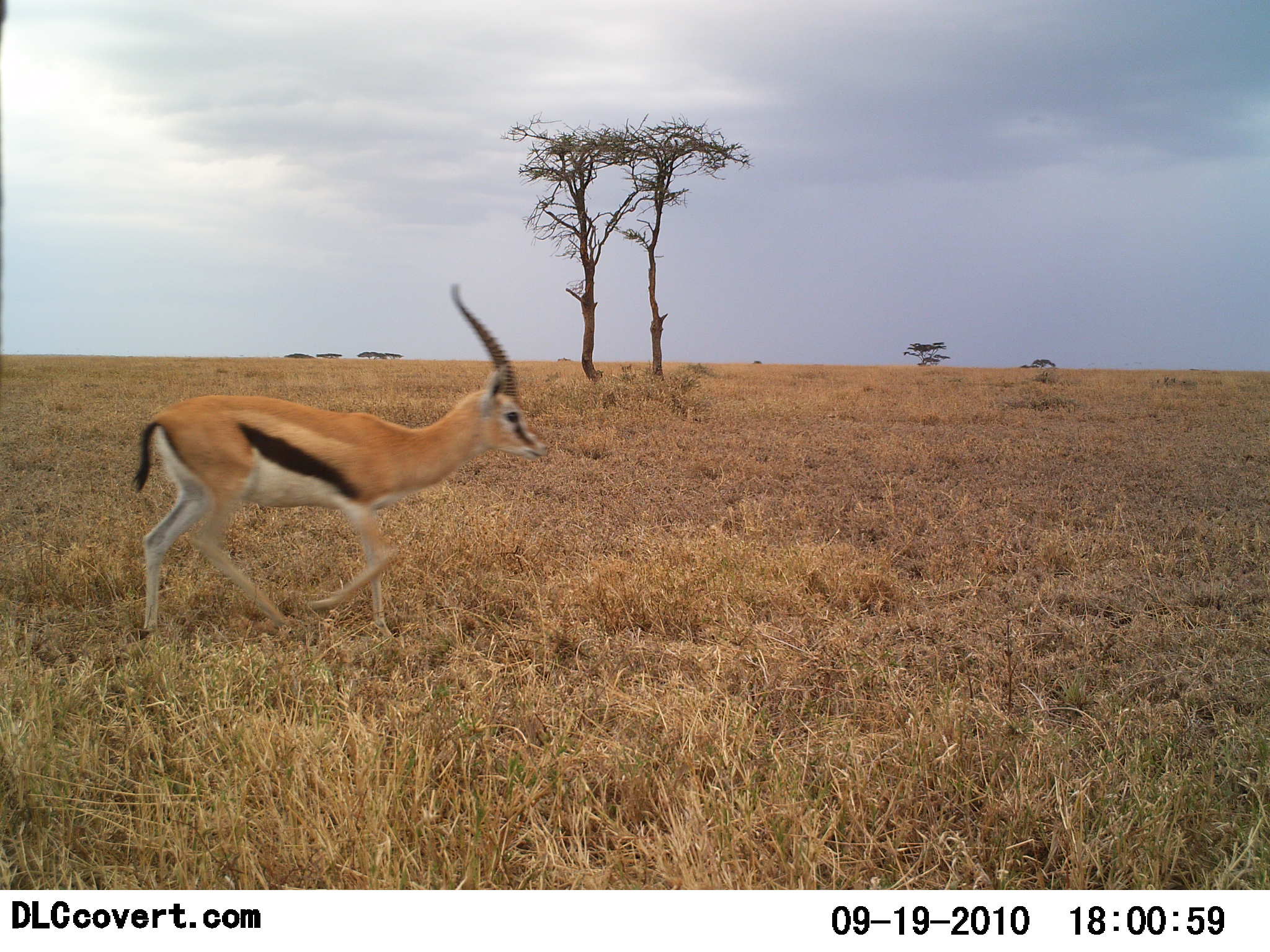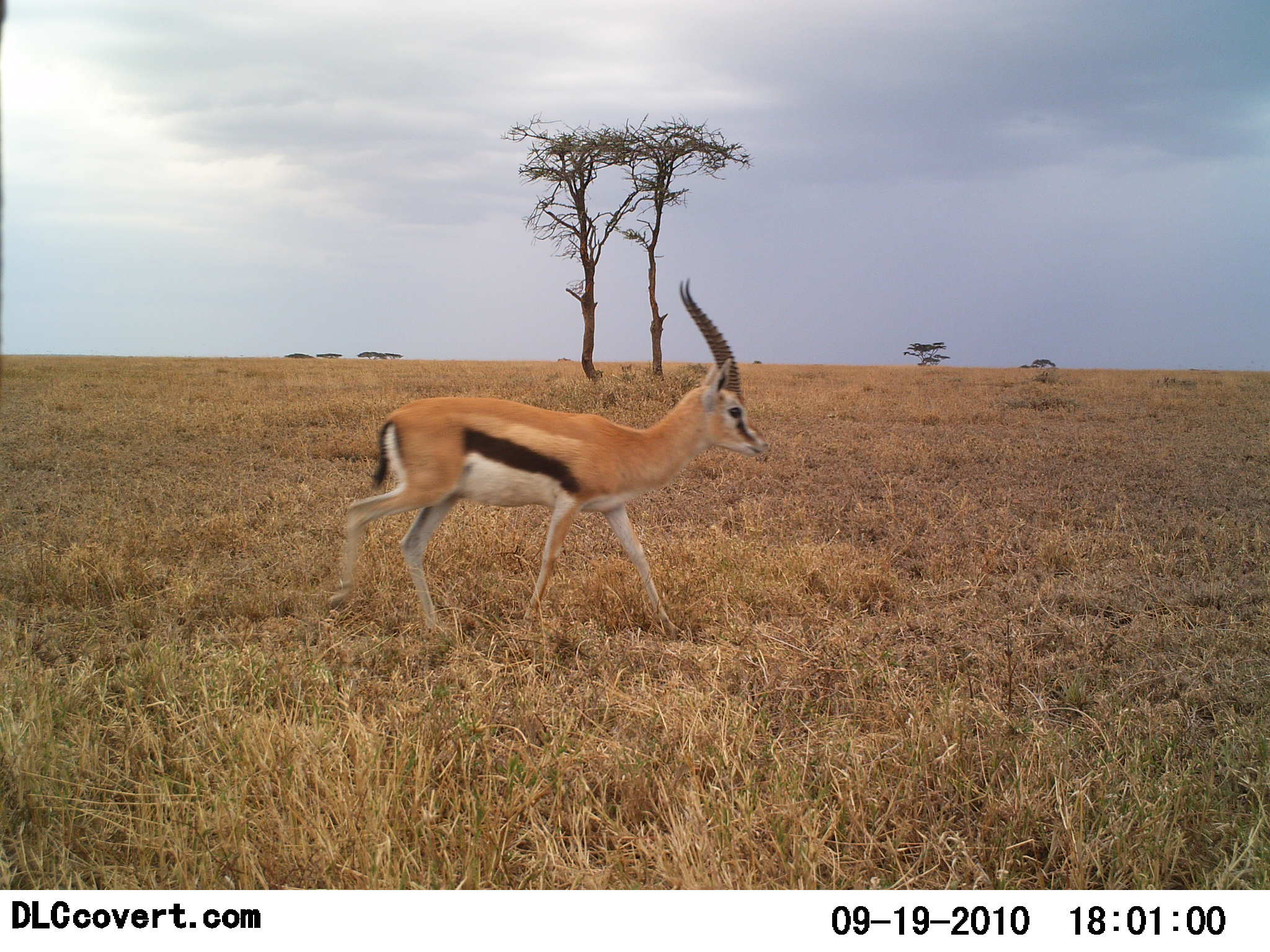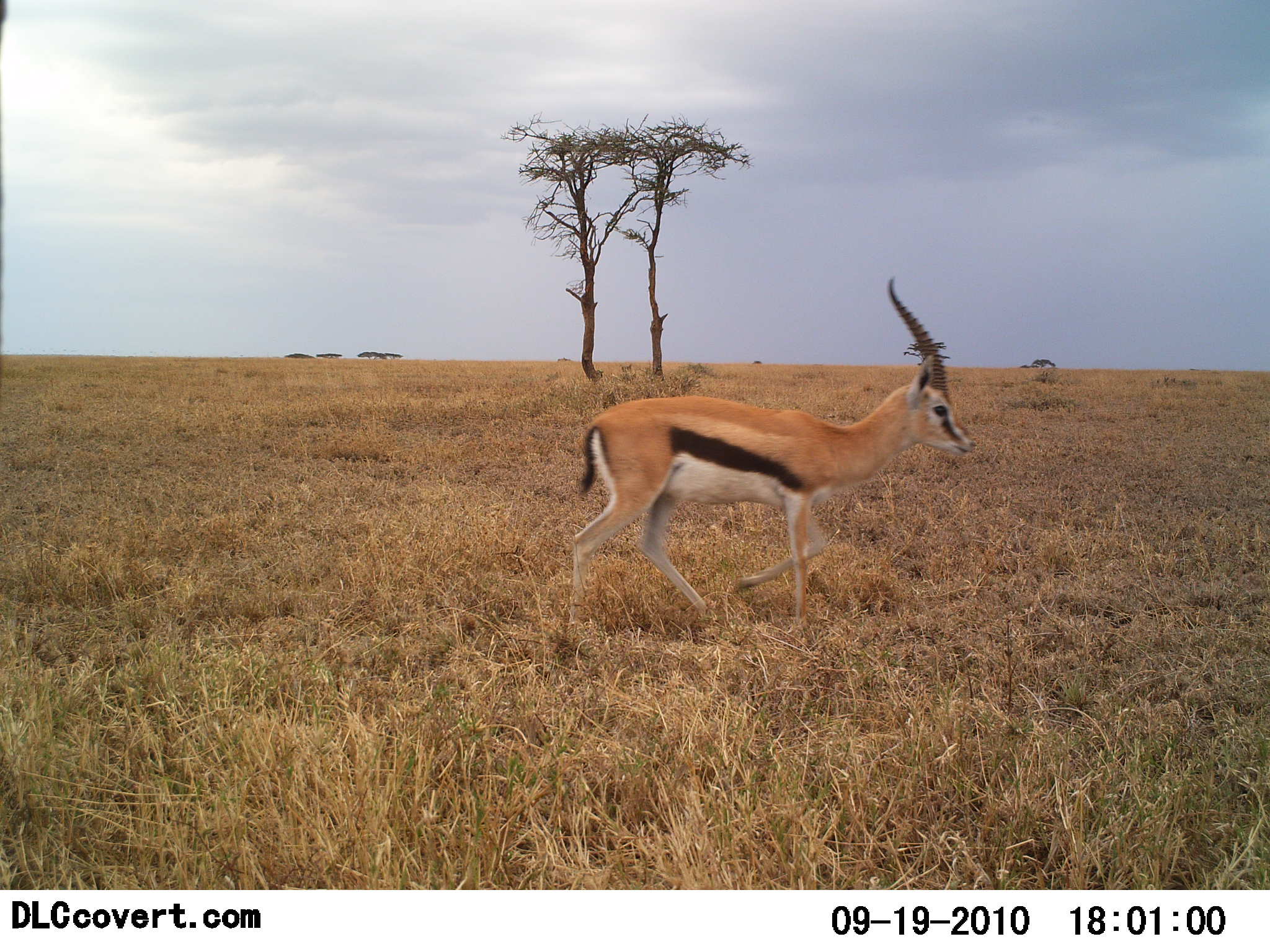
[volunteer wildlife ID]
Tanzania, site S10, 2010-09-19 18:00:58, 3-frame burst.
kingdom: Animalia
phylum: Chordata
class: Mammalia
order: Artiodactyla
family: Bovidae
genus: Eudorcas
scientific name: Eudorcas thomsonii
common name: thomson's gazelle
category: gazellethomsons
Gazellethomsons (thomson's gazelle) (Eudorcas thomsonii), count 1. Behavior (volunteer vote fractions): standing 17%, resting 0%, moving 94%, interacting 0%. Young present (vote fraction): 0%. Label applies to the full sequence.